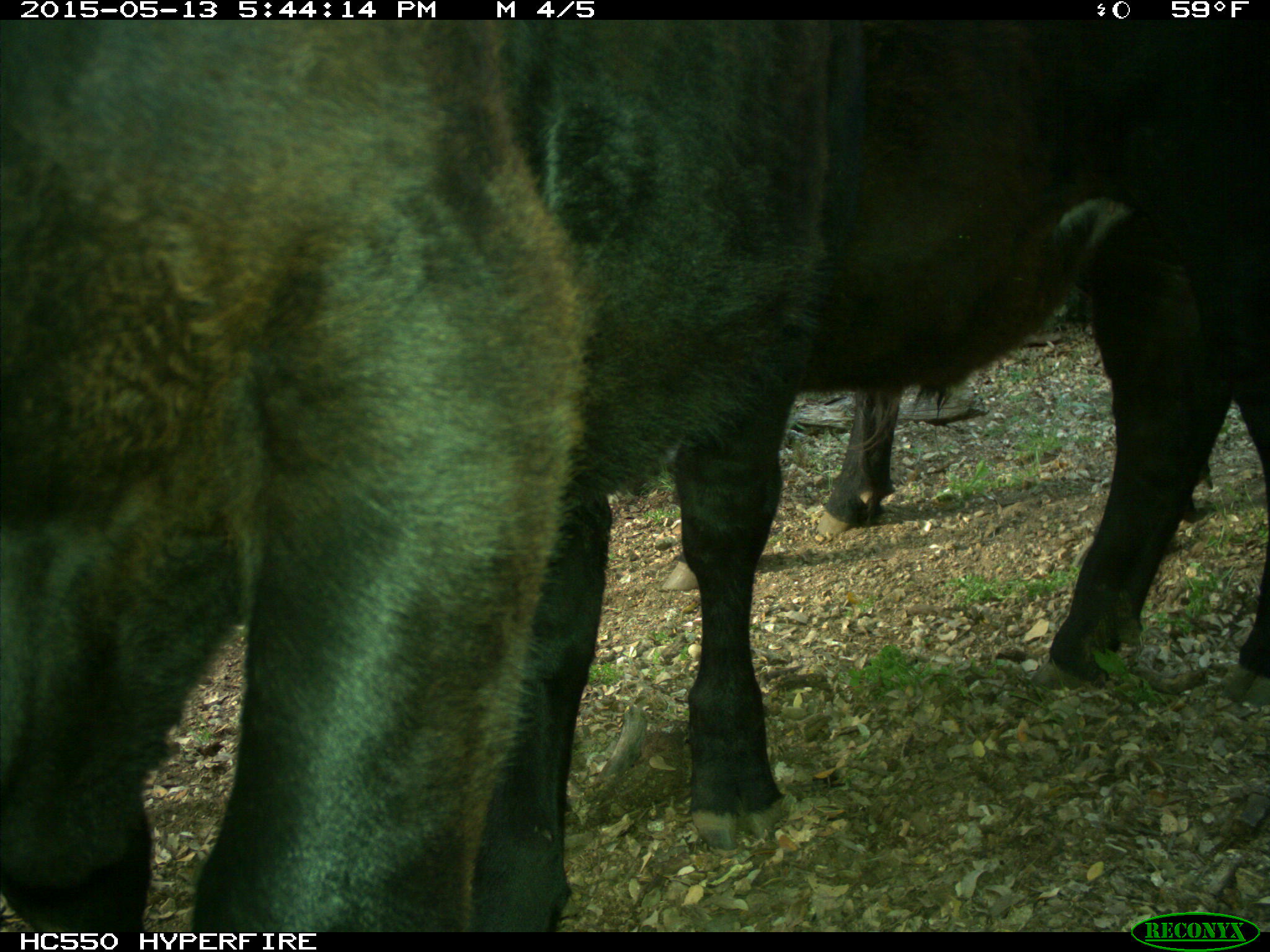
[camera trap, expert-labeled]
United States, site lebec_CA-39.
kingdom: Animalia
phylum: Chordata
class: Mammalia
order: Artiodactyla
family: Bovidae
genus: Bos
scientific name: Bos taurus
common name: domestic cow